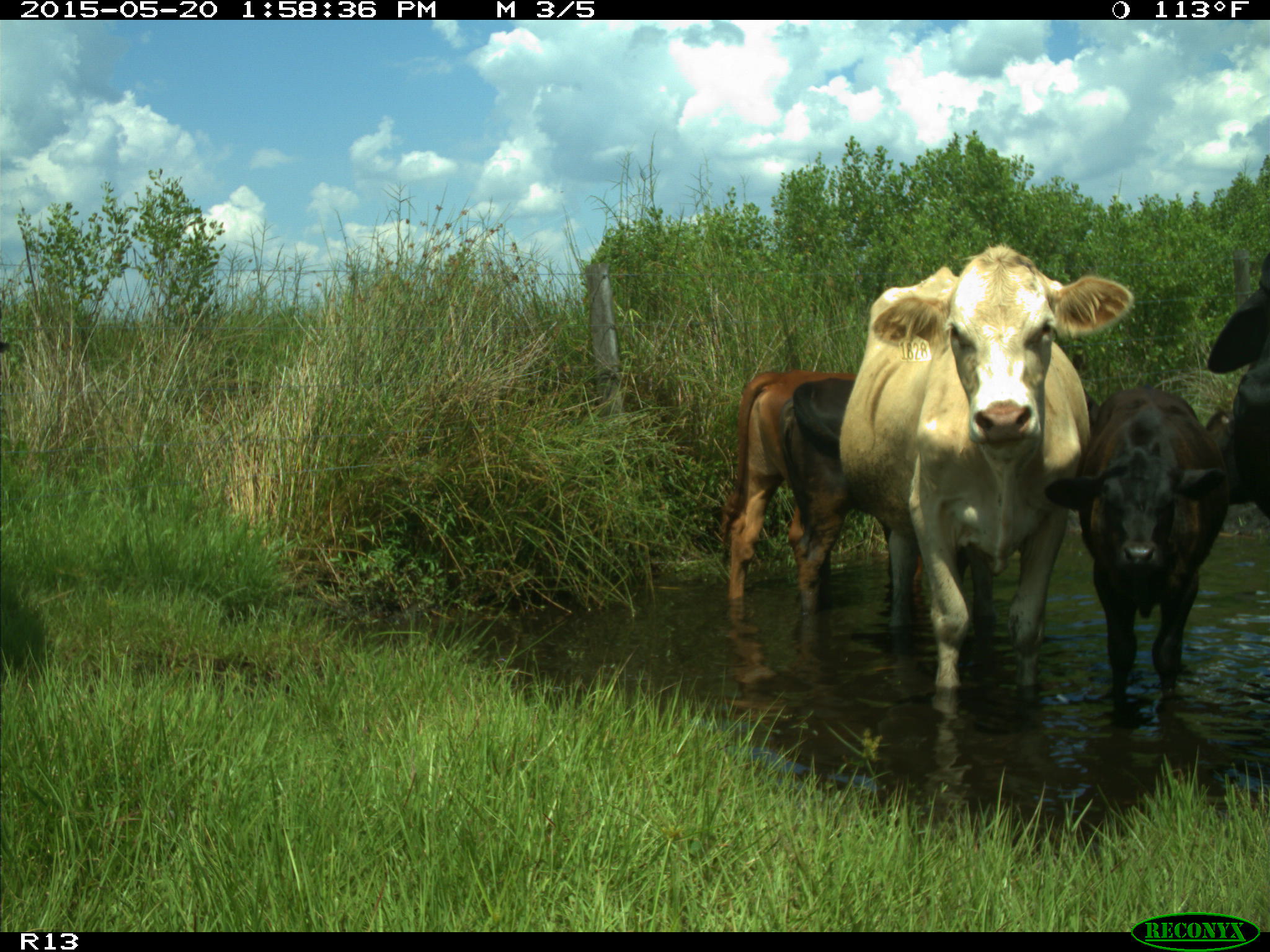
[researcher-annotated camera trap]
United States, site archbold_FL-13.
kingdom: Animalia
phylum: Chordata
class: Mammalia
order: Artiodactyla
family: Bovidae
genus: Bos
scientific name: Bos taurus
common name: domestic cow